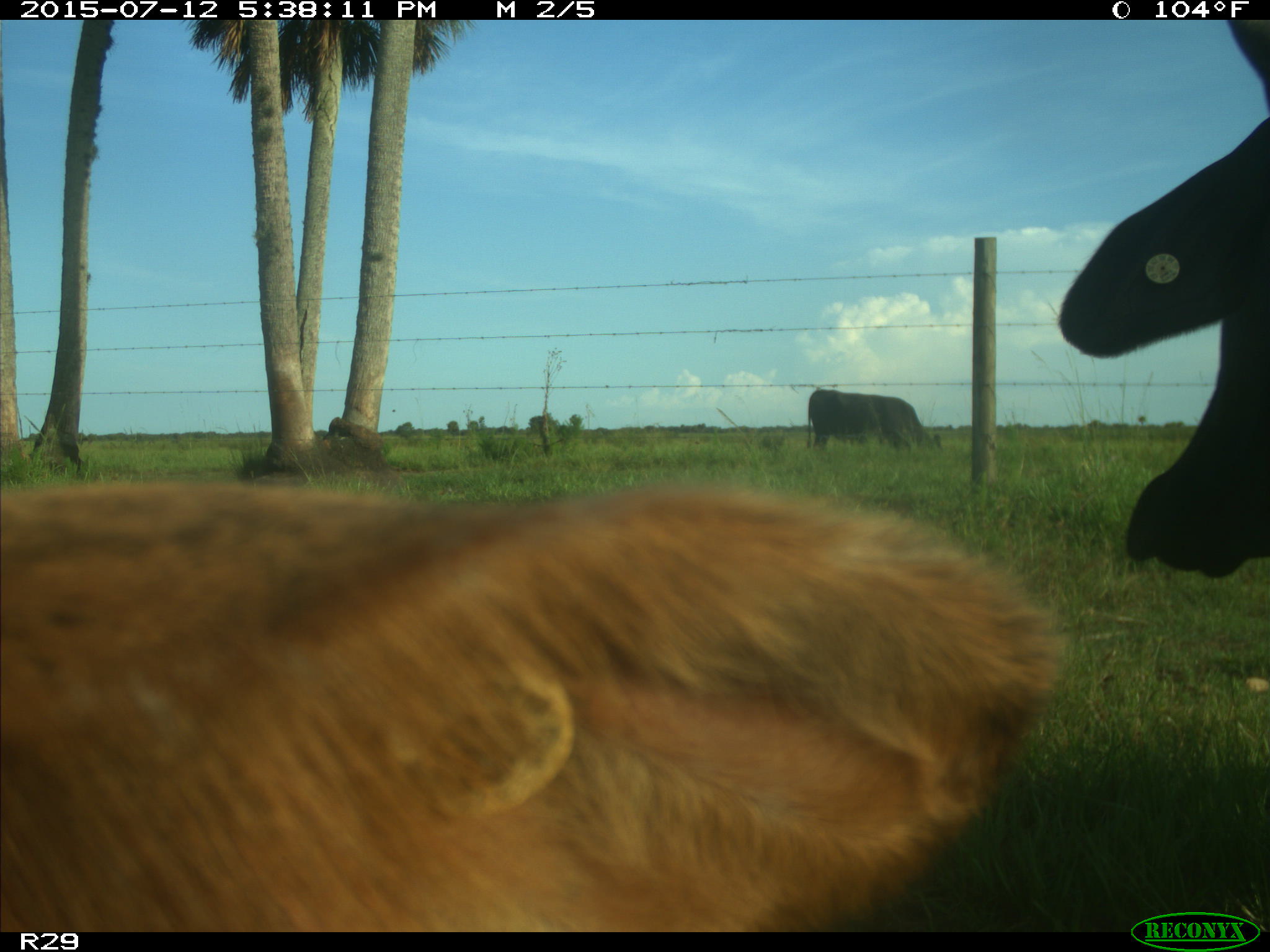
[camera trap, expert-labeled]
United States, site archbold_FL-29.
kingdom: Animalia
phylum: Chordata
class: Mammalia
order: Artiodactyla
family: Bovidae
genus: Bos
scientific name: Bos taurus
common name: domestic cow